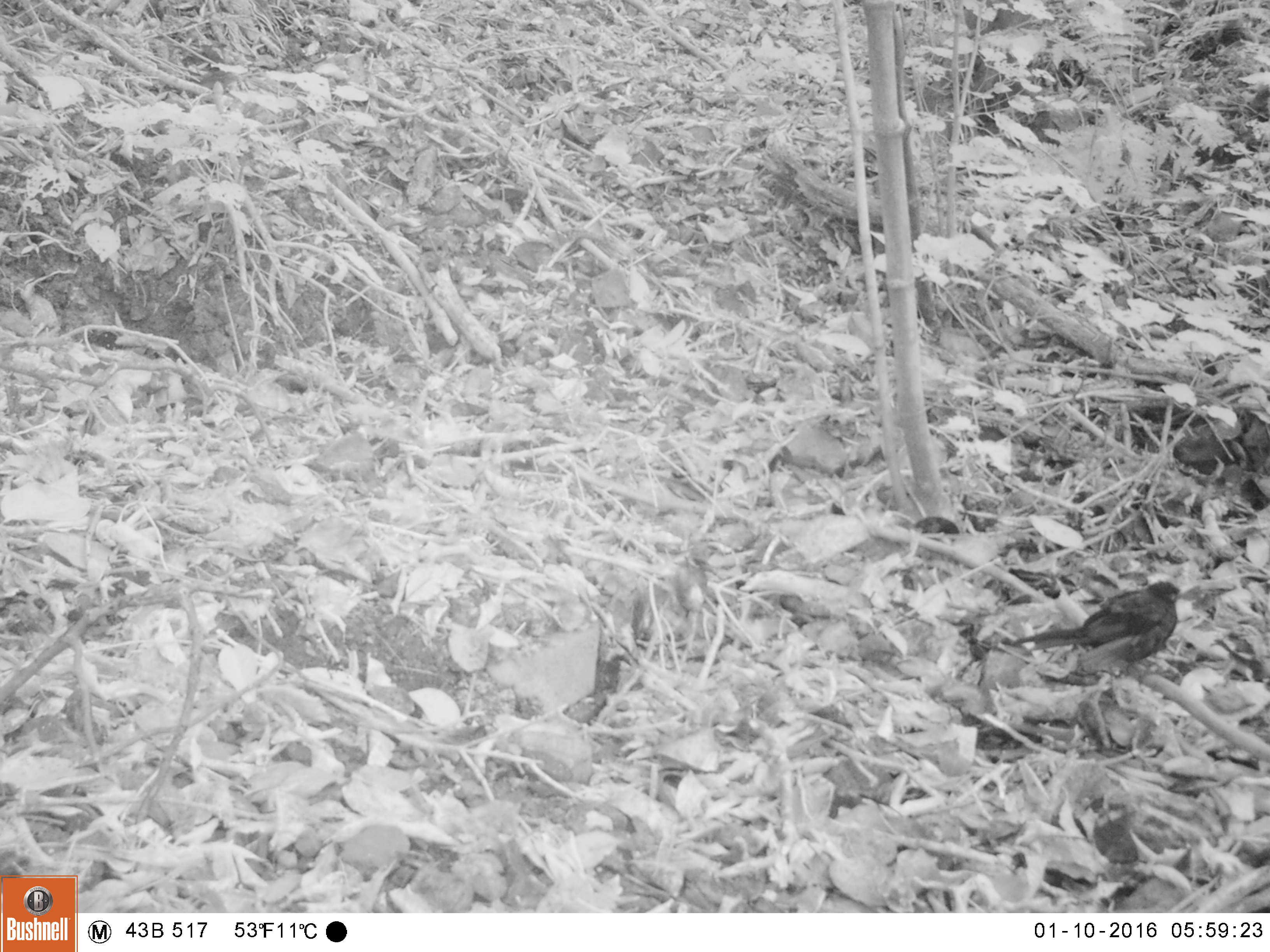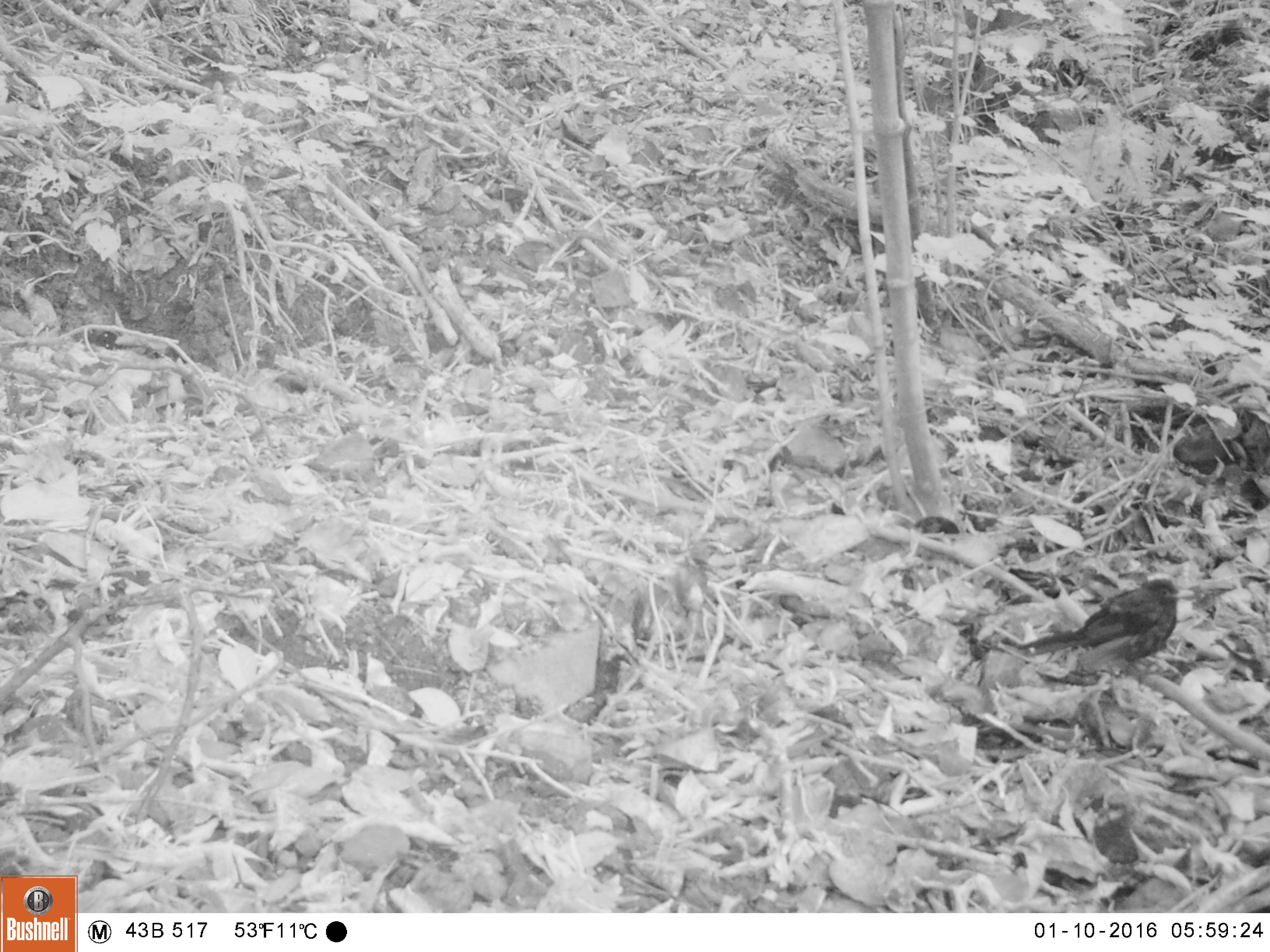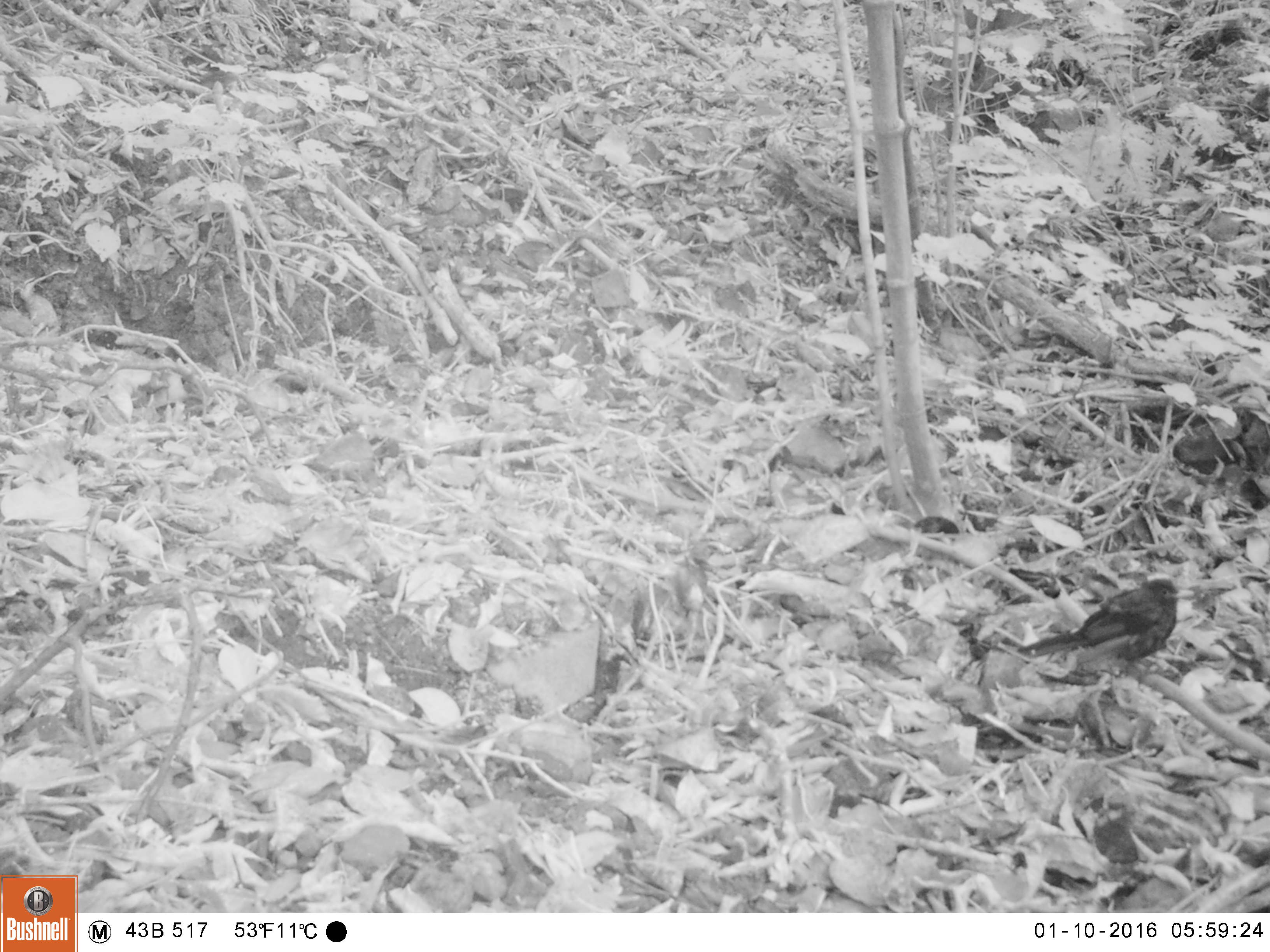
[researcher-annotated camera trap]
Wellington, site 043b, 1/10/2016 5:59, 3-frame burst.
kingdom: Animalia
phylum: Chordata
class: Aves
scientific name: Aves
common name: bird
Bird (Aves).